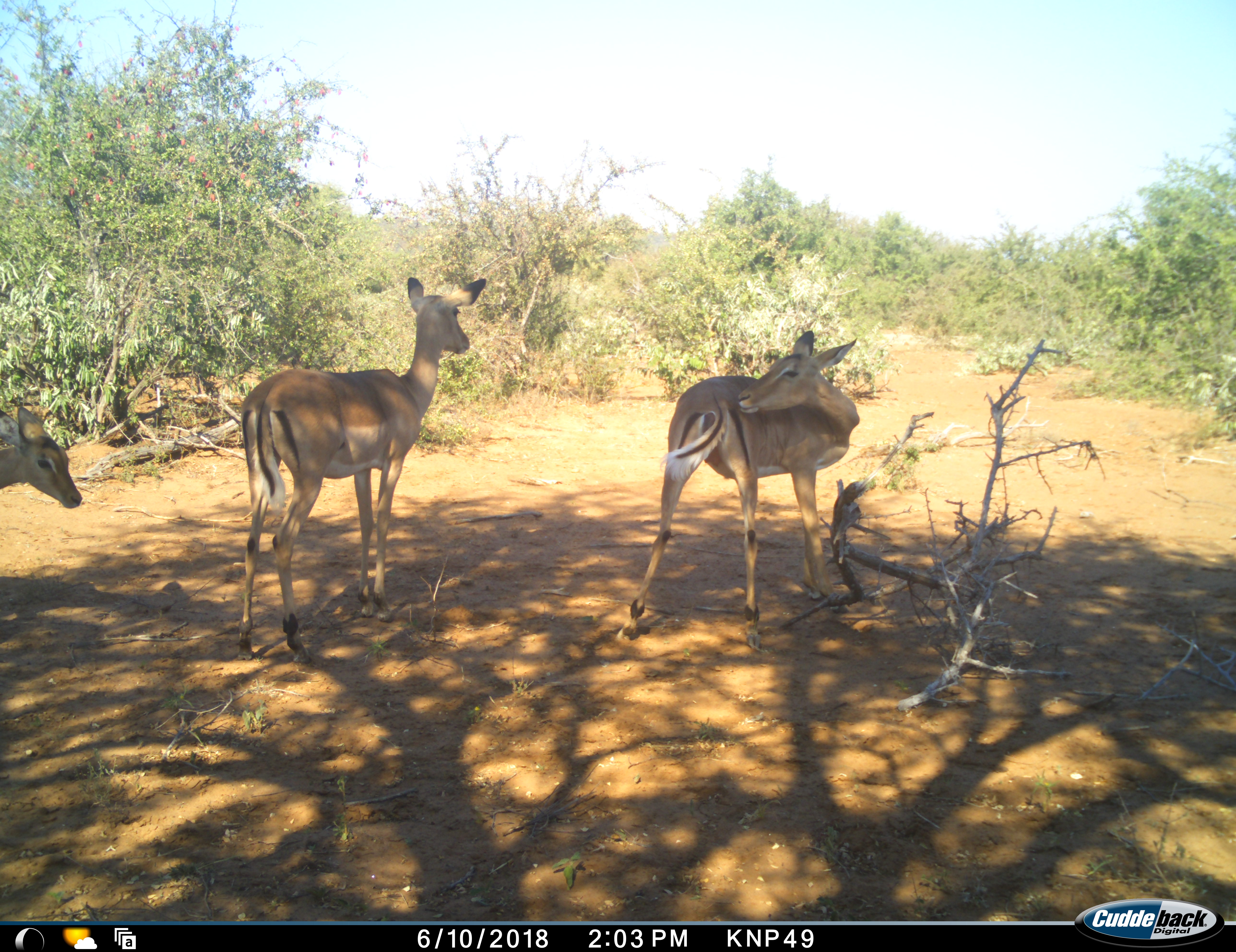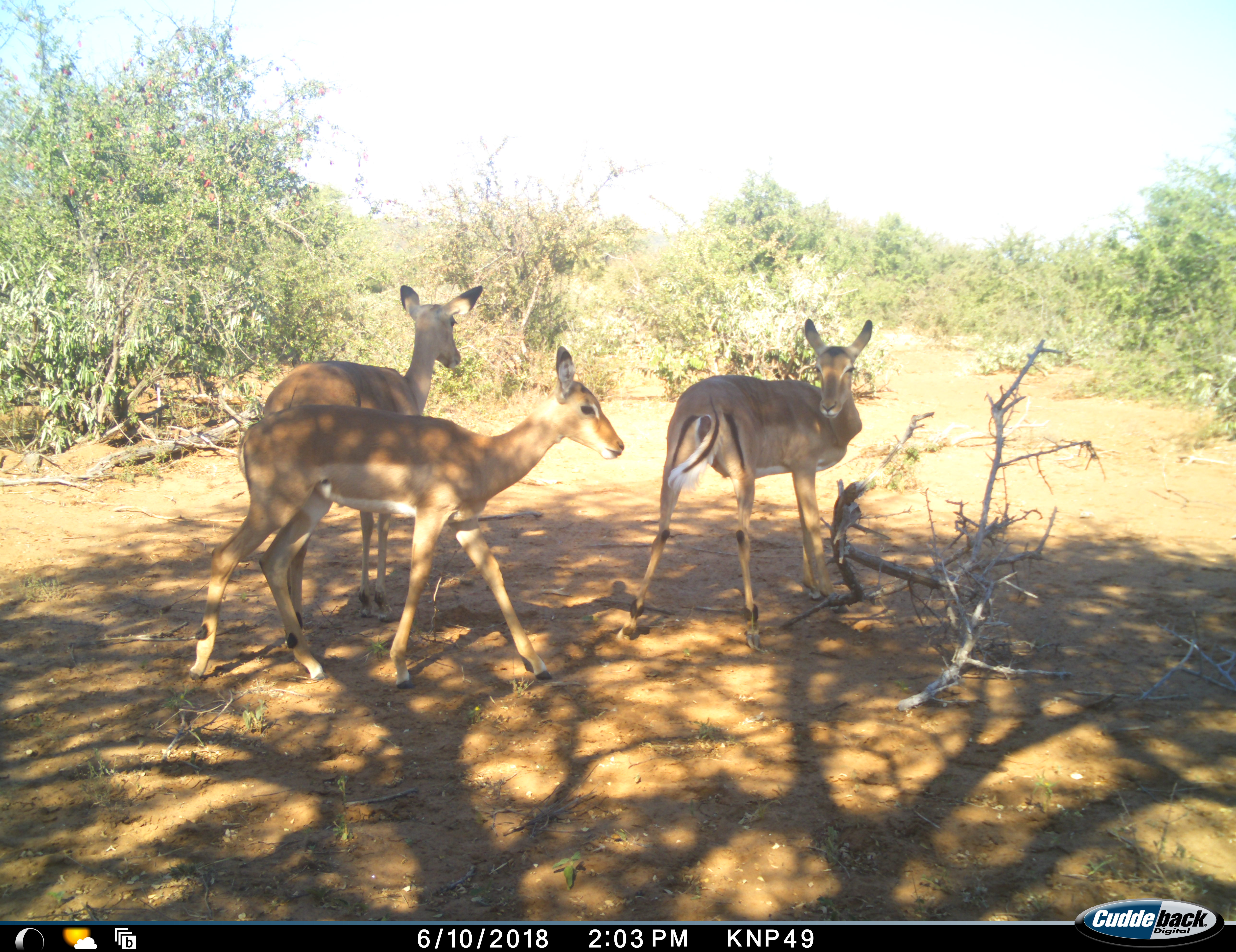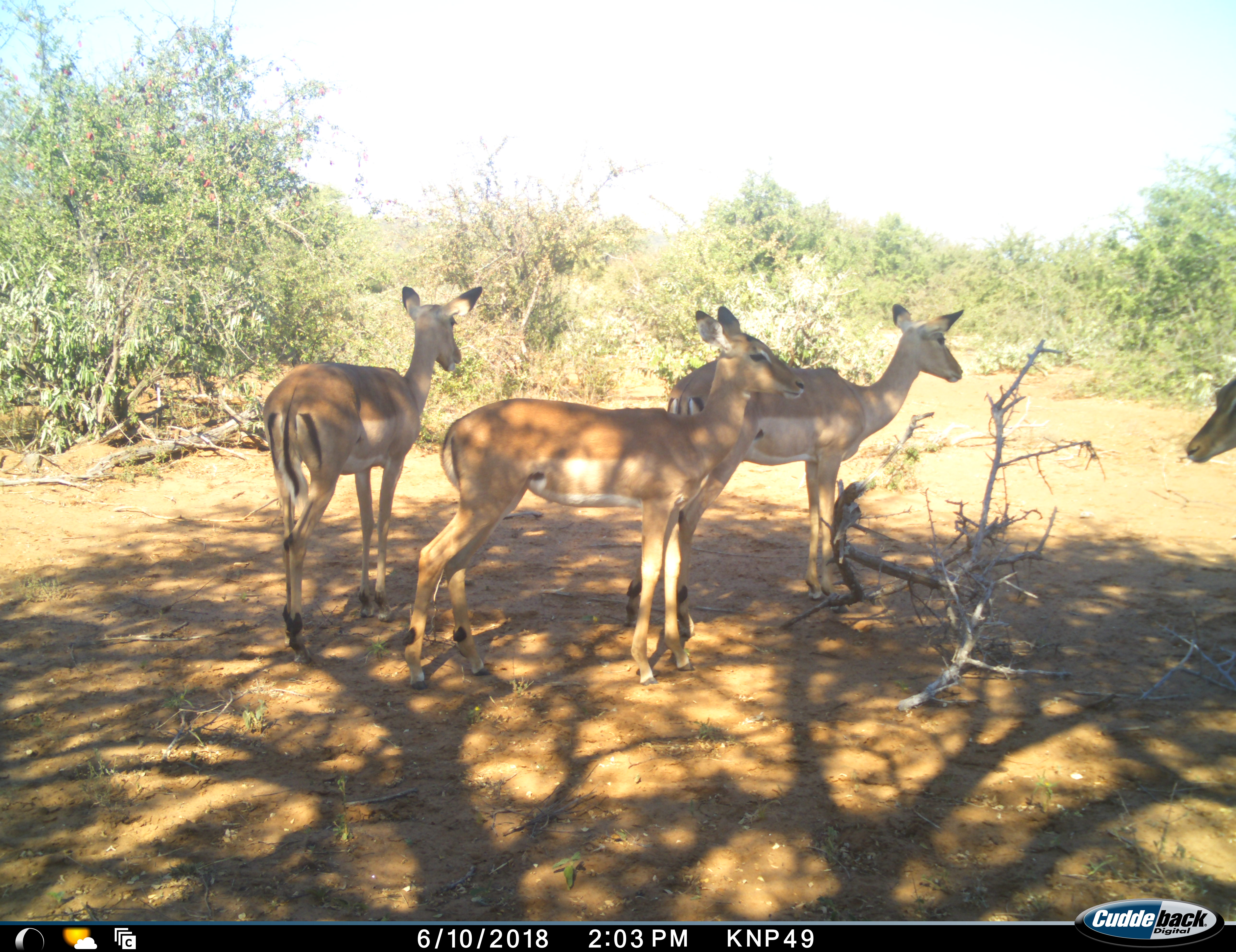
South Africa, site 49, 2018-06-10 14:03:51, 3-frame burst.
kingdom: Animalia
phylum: Chordata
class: Mammalia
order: Artiodactyla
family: Bovidae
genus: Aepyceros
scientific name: Aepyceros melampus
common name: impala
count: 4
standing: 80%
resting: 10%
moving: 70%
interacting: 20%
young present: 0%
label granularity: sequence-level